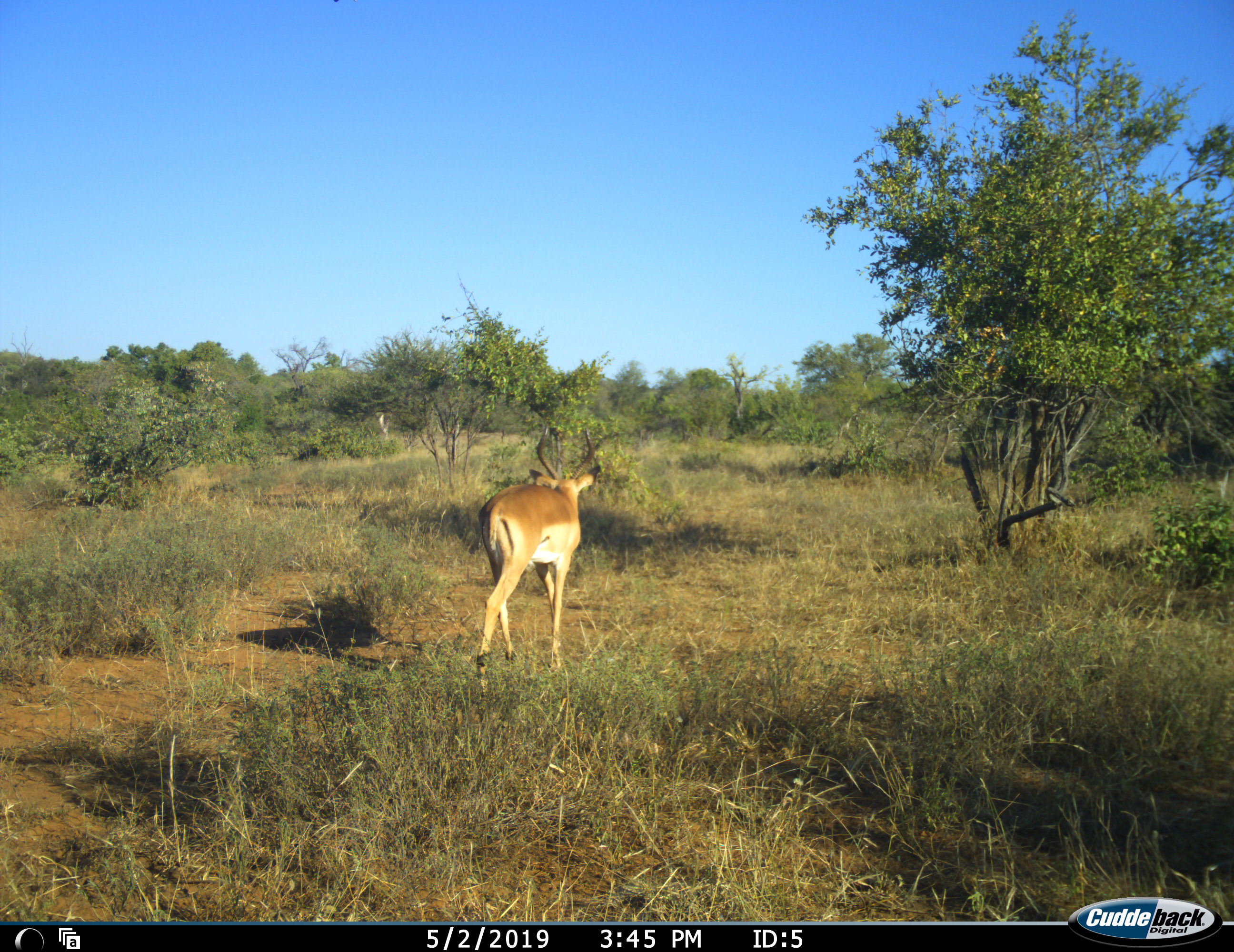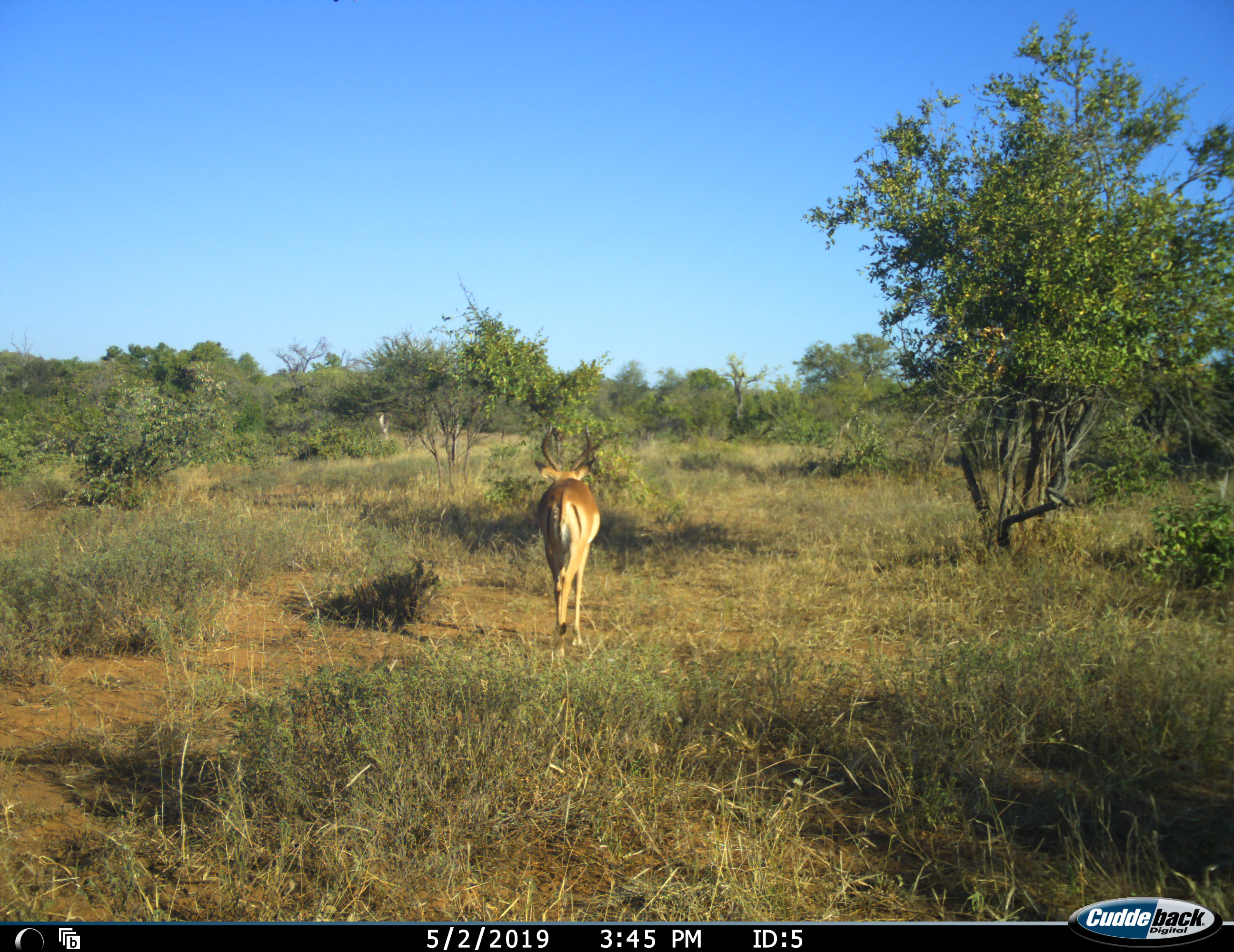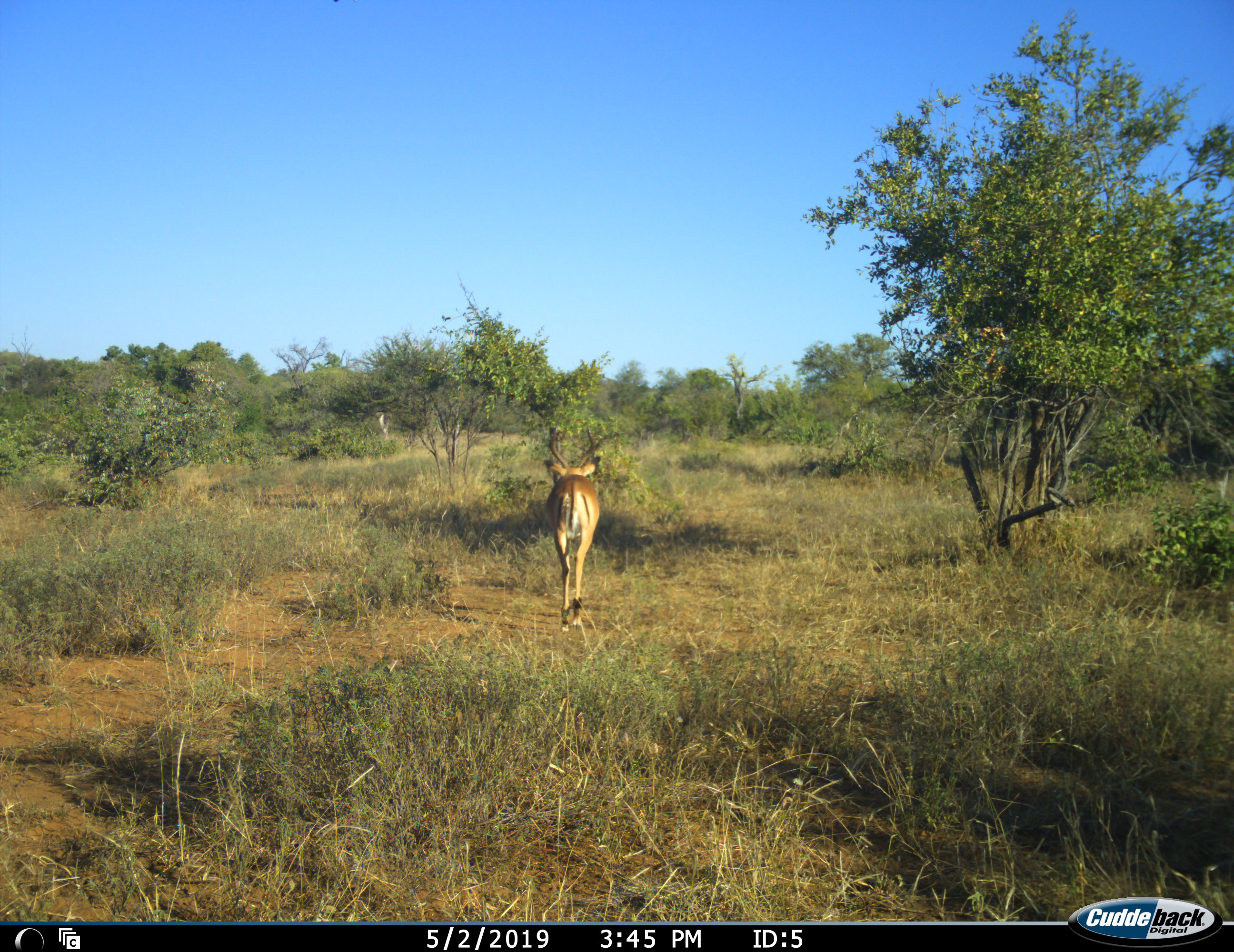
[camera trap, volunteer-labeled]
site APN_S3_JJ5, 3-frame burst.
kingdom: Animalia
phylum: Chordata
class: Mammalia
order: Artiodactyla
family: Bovidae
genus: Aepyceros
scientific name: Aepyceros melampus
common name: impala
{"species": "impala (Aepyceros melampus)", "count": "1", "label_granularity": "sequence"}